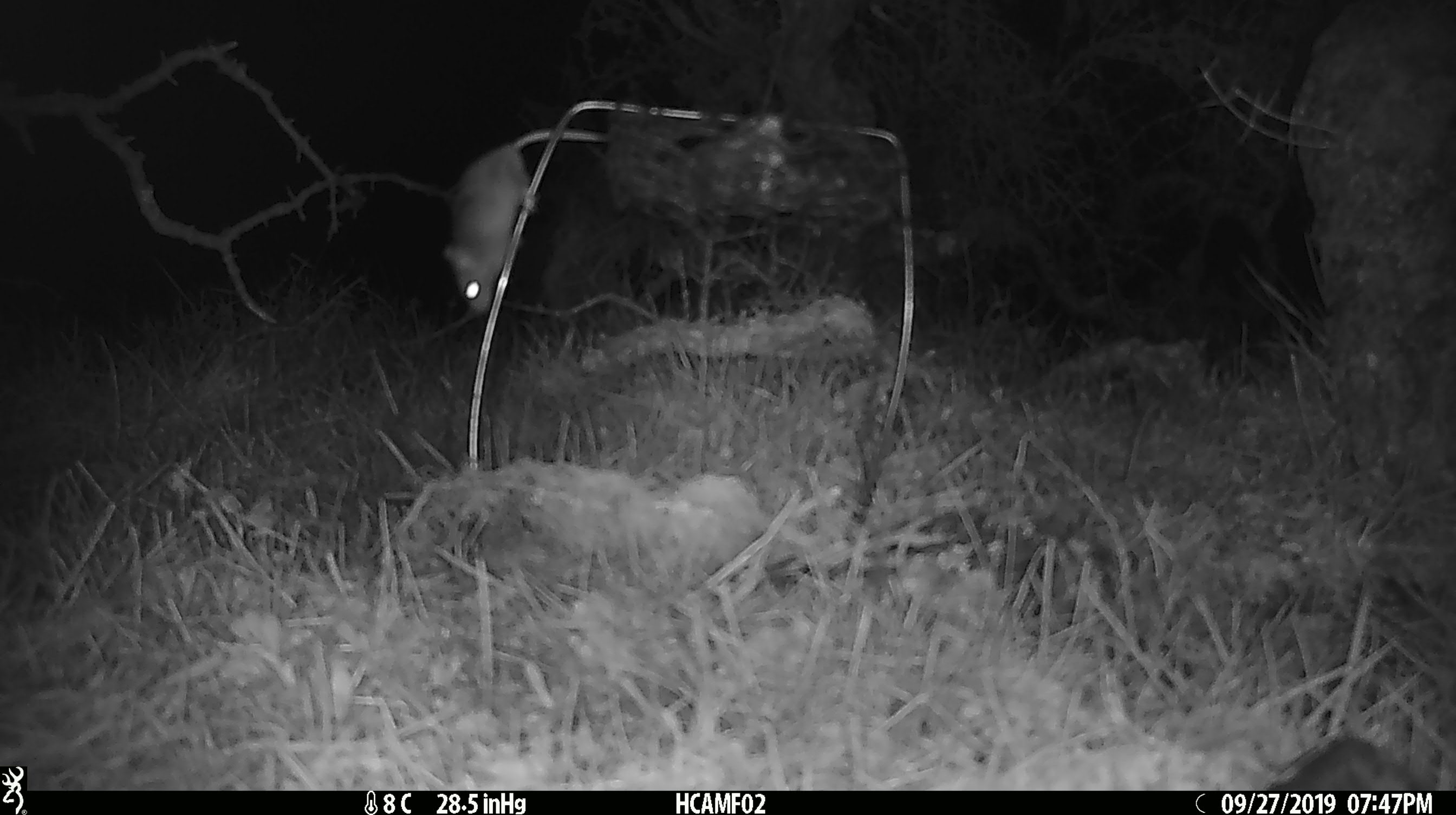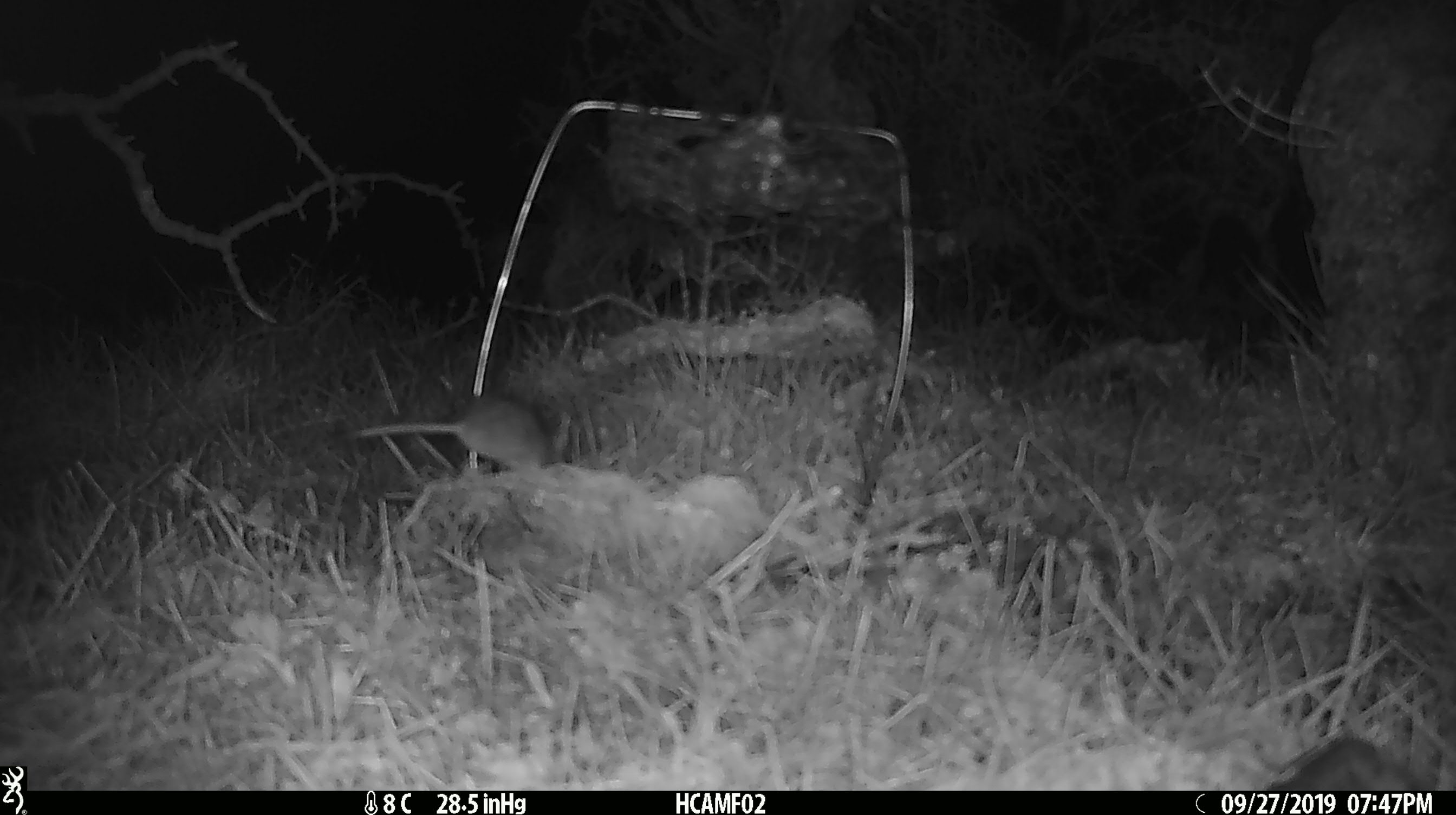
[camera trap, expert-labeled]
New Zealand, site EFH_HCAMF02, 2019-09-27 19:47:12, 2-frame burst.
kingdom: Animalia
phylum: Chordata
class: Mammalia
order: Rodentia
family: Muridae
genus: Mus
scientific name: Mus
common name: mouse